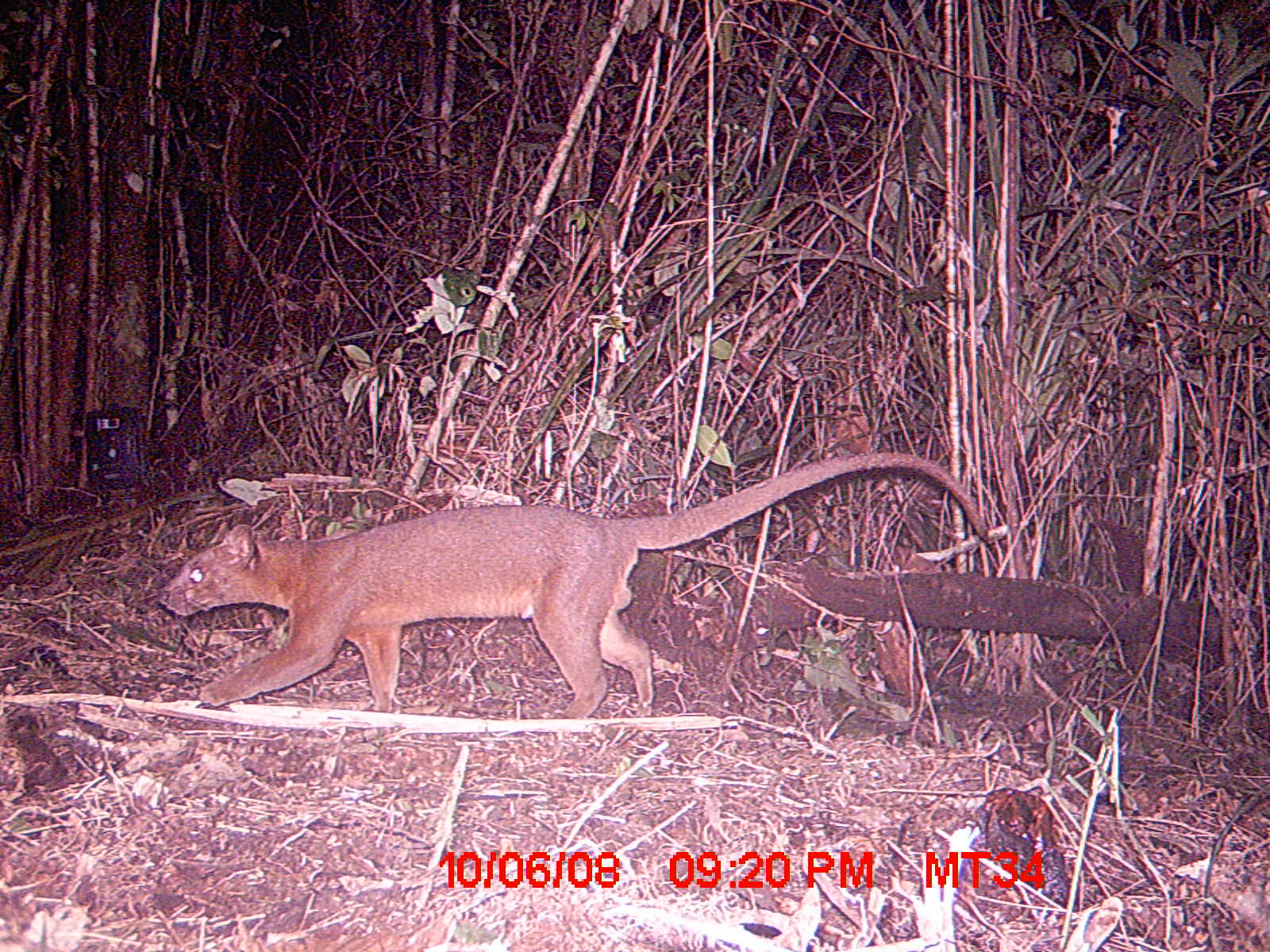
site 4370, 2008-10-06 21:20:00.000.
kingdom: Animalia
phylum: Chordata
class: Mammalia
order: Carnivora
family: Eupleridae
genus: Cryptoprocta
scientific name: Cryptoprocta ferox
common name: fossa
Cryptoprocta ferox (fossa), count 1.